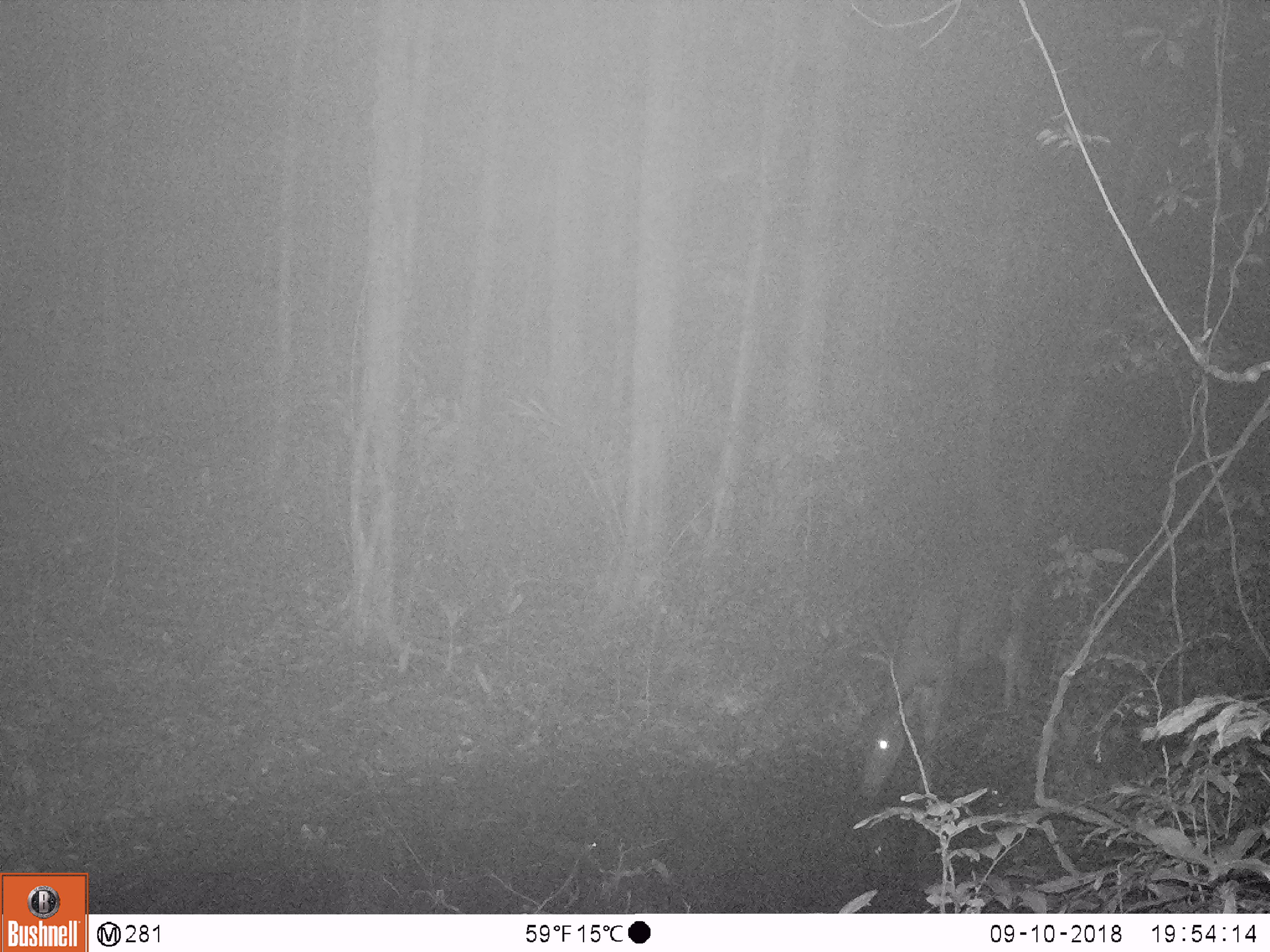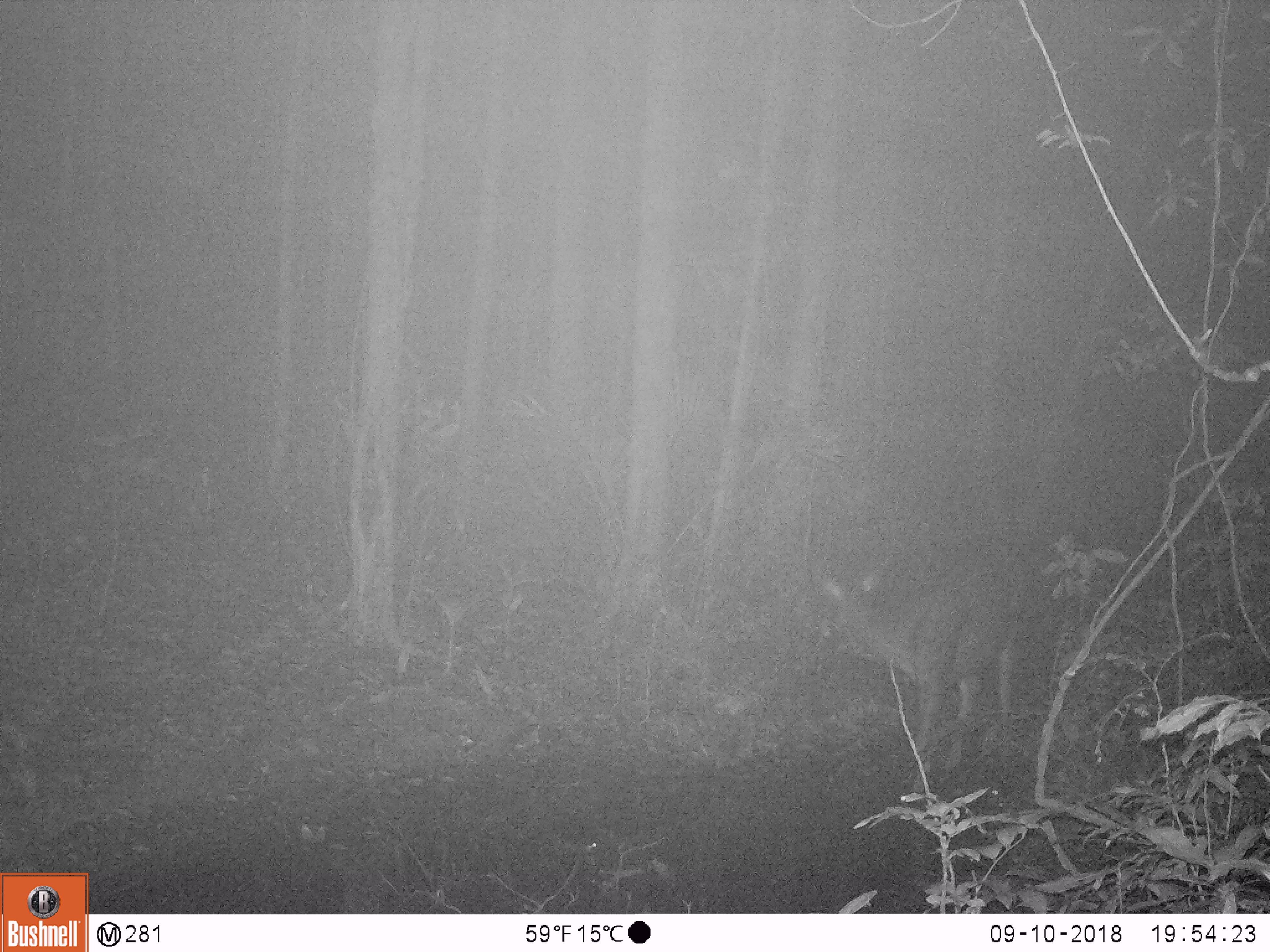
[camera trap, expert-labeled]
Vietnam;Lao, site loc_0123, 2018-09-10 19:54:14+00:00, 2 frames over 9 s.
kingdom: Animalia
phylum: Chordata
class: Mammalia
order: Artiodactyla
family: Cervidae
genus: Rusa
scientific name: Rusa unicolor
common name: sambar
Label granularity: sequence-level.